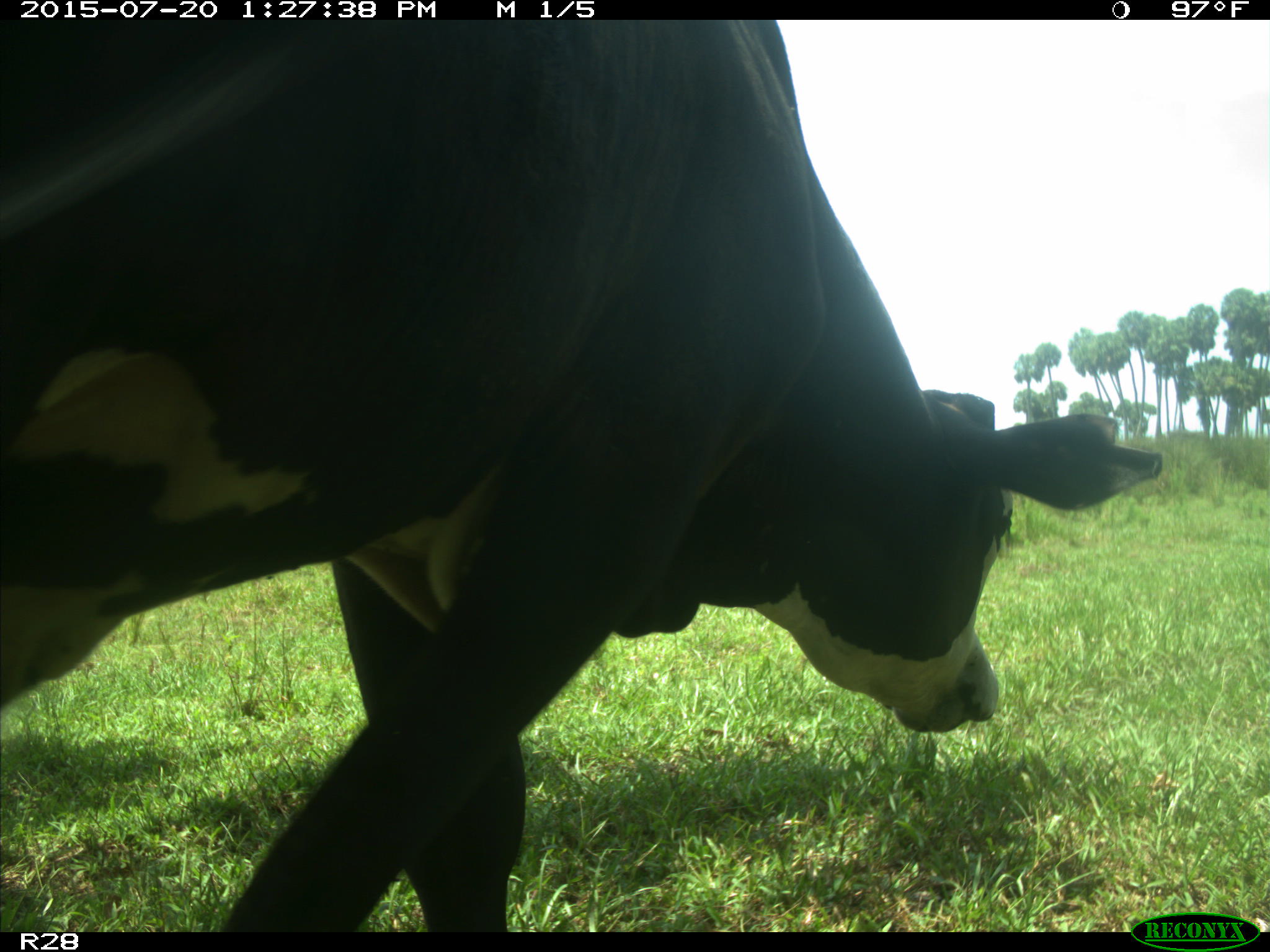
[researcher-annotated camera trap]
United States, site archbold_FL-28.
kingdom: Animalia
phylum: Chordata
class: Mammalia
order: Artiodactyla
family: Bovidae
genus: Bos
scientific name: Bos taurus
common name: domestic cow